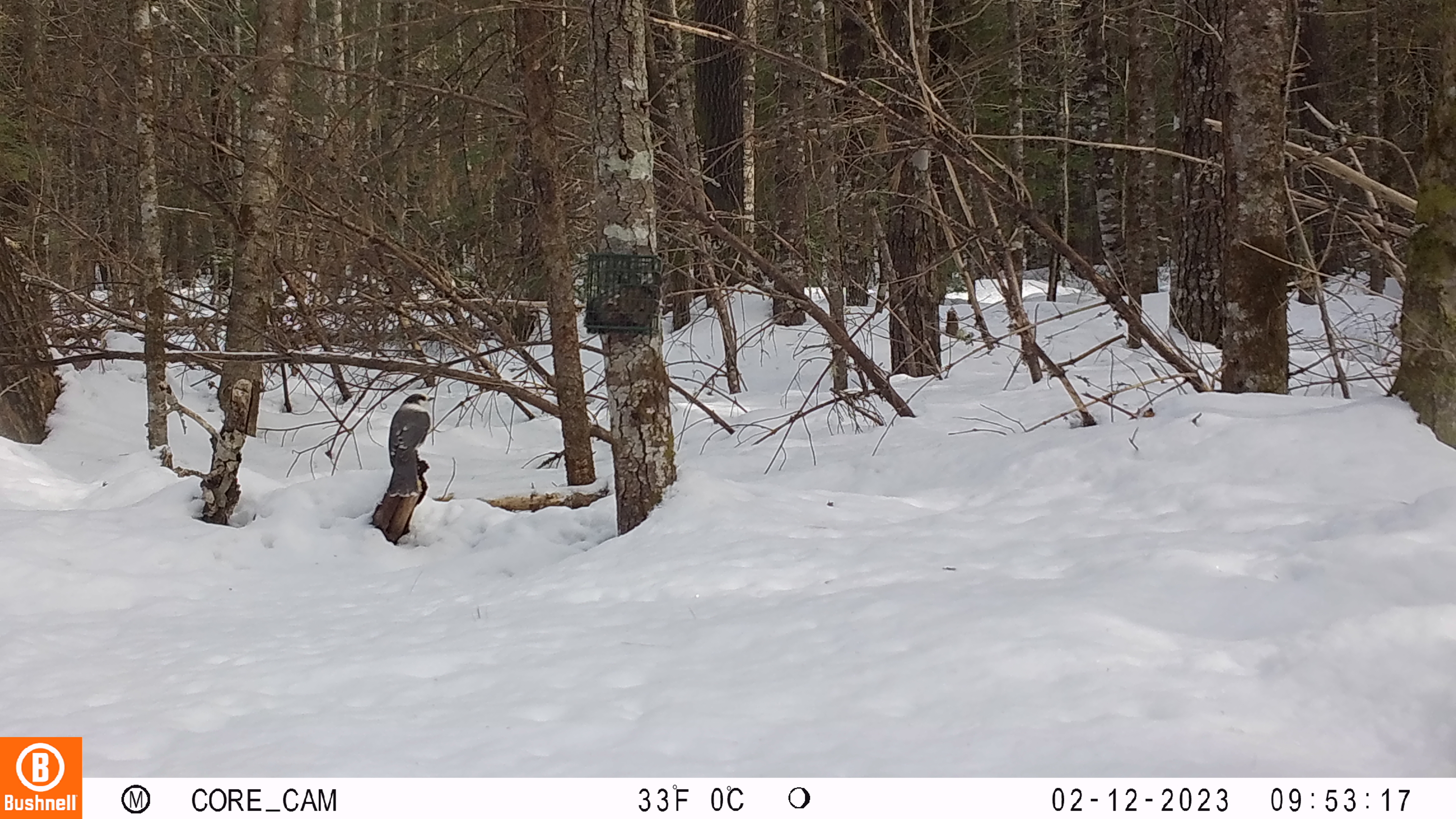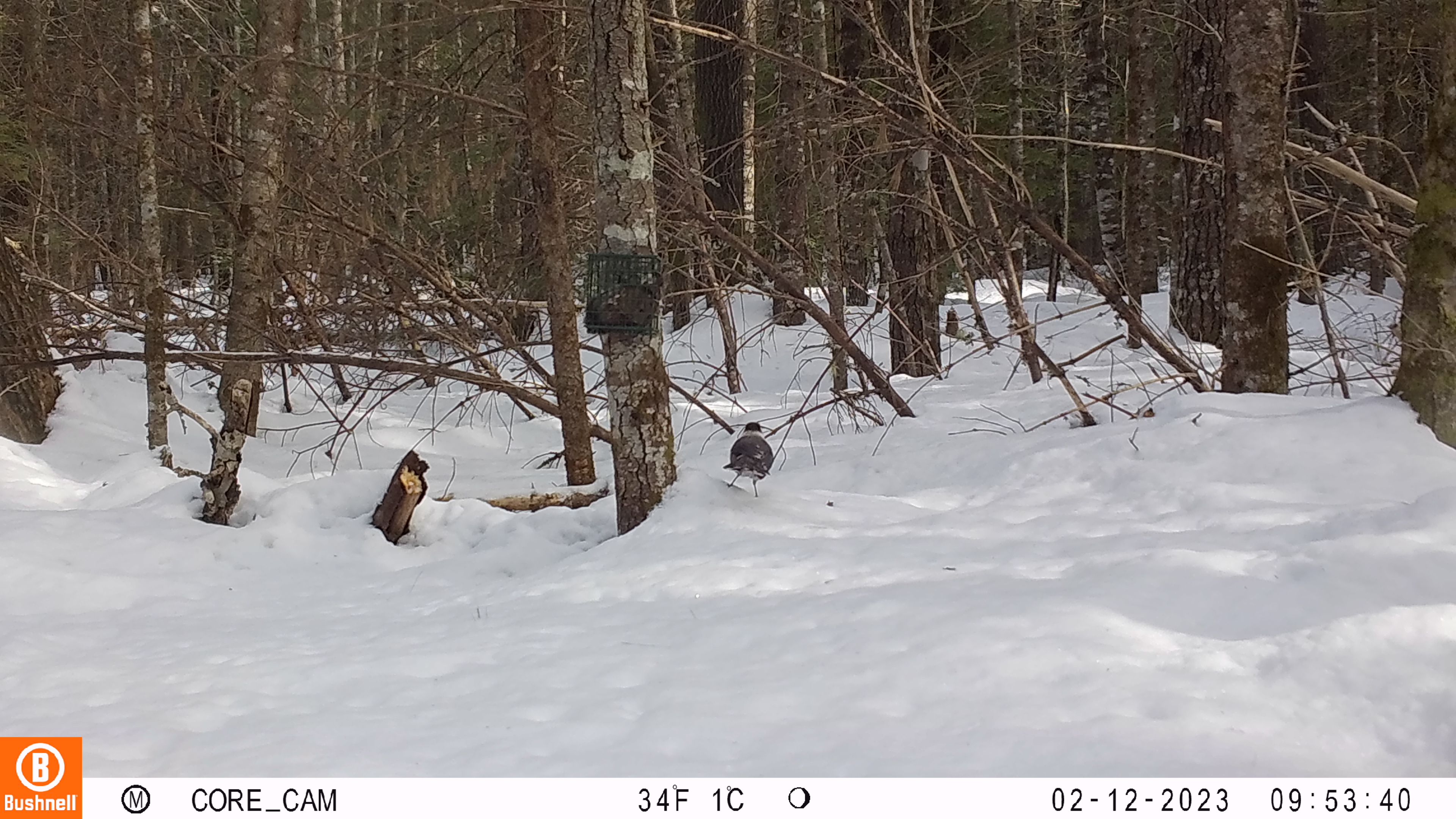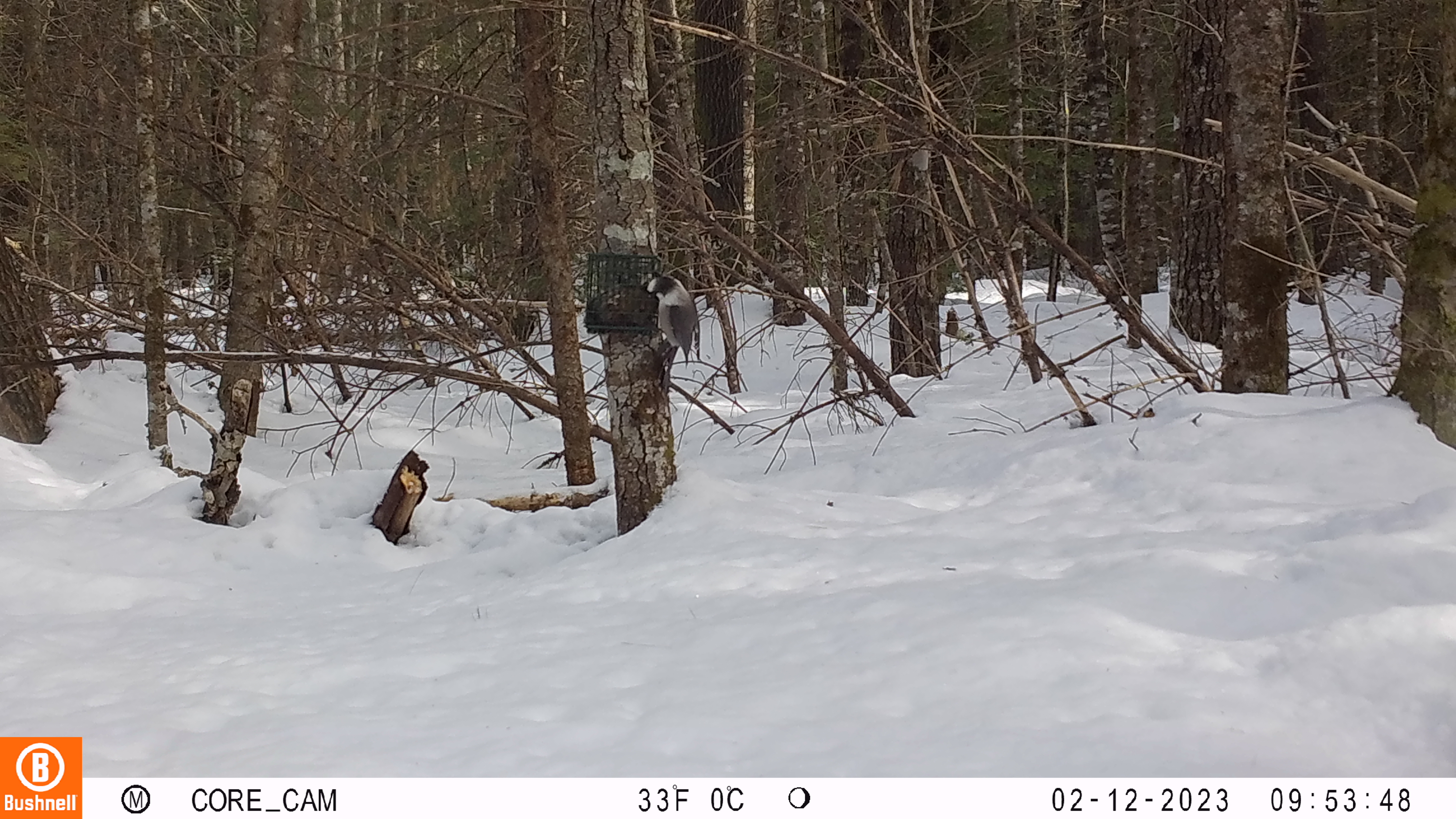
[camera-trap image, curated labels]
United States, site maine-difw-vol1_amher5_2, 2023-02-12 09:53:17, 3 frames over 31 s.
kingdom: Animalia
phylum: Chordata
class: Aves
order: Passeriformes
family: Corvidae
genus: Perisoreus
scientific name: Perisoreus canadensis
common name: canada jay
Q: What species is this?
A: Canada jay (Perisoreus canadensis).